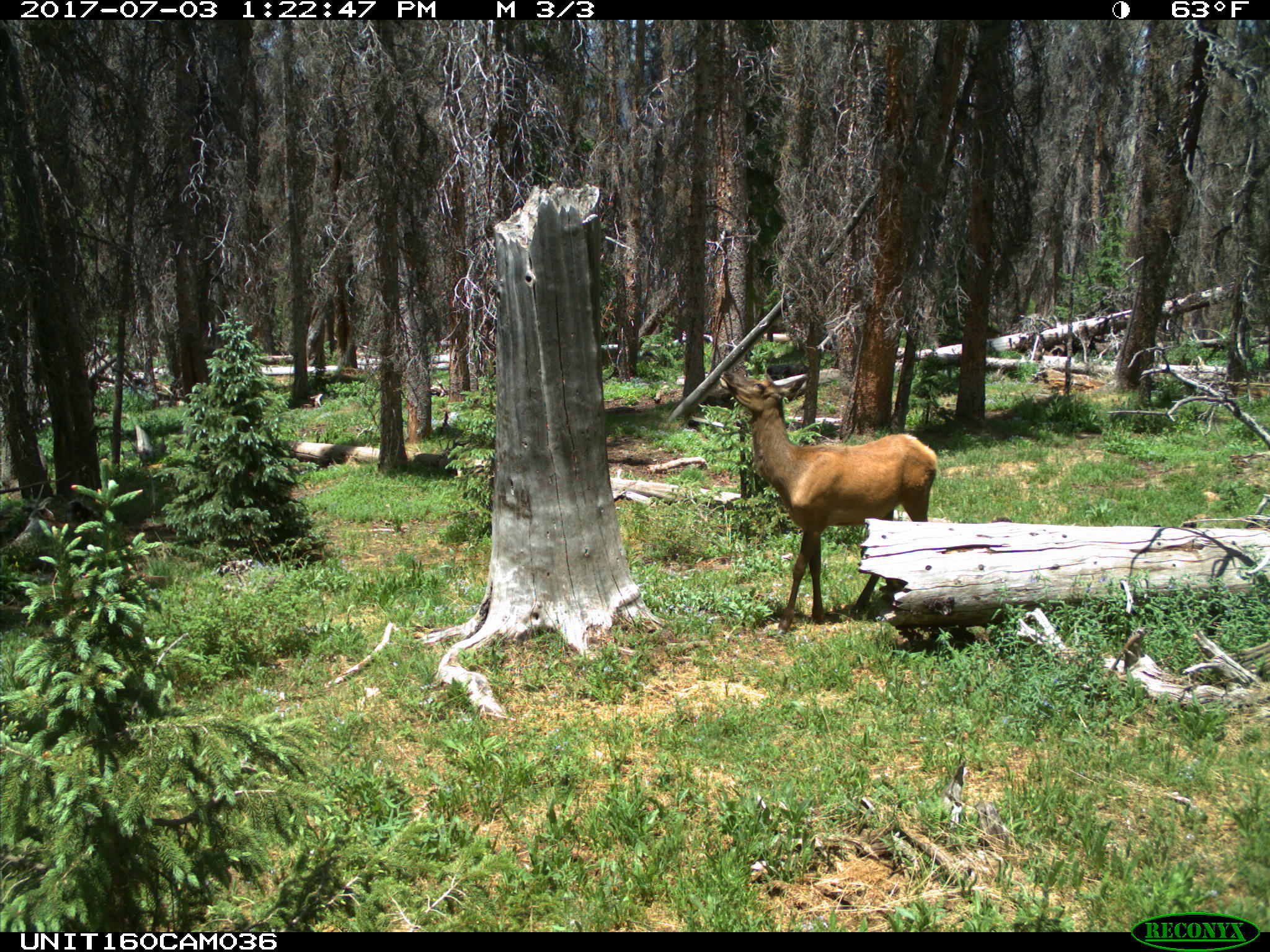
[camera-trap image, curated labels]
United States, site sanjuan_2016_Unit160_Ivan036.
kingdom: Animalia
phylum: Chordata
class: Mammalia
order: Artiodactyla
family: Cervidae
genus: Cervus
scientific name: Cervus elaphus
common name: red deer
Cervus elaphus (red deer).